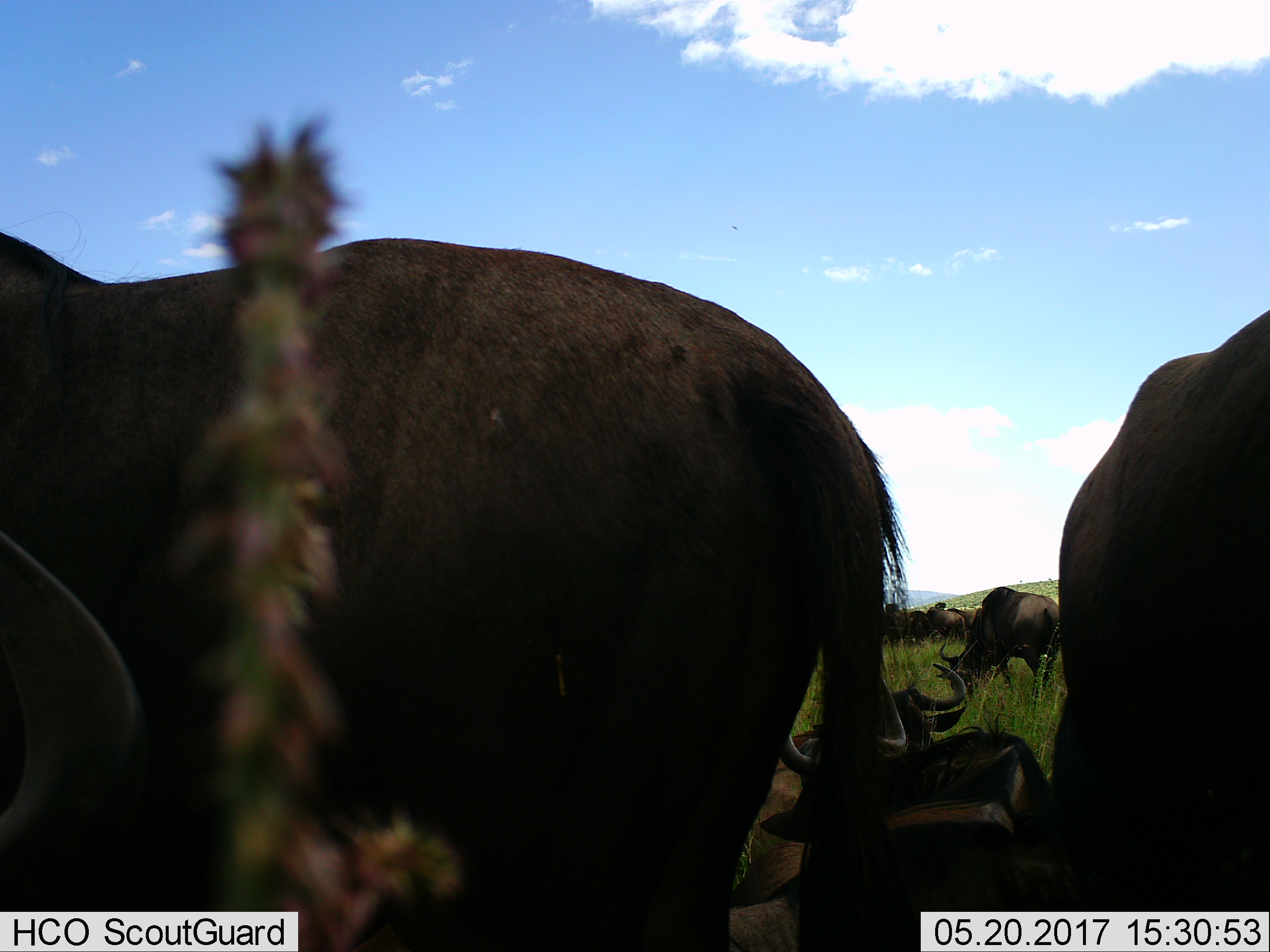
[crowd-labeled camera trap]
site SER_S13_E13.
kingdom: Animalia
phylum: Chordata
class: Mammalia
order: Artiodactyla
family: Bovidae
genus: Connochaetes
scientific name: Connochaetes taurinus taurinus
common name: blue wildebeest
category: wildebeestblue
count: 5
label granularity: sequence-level